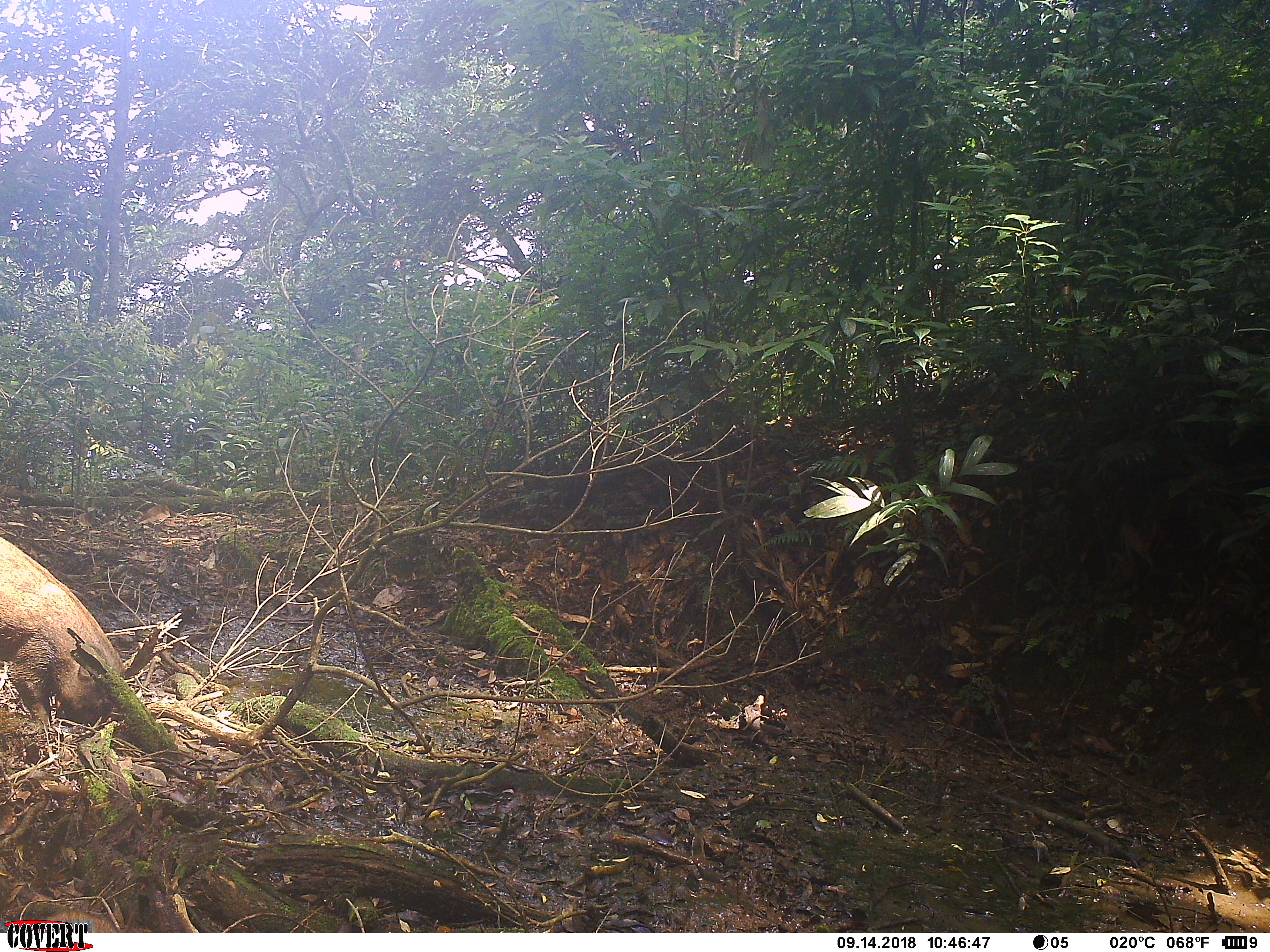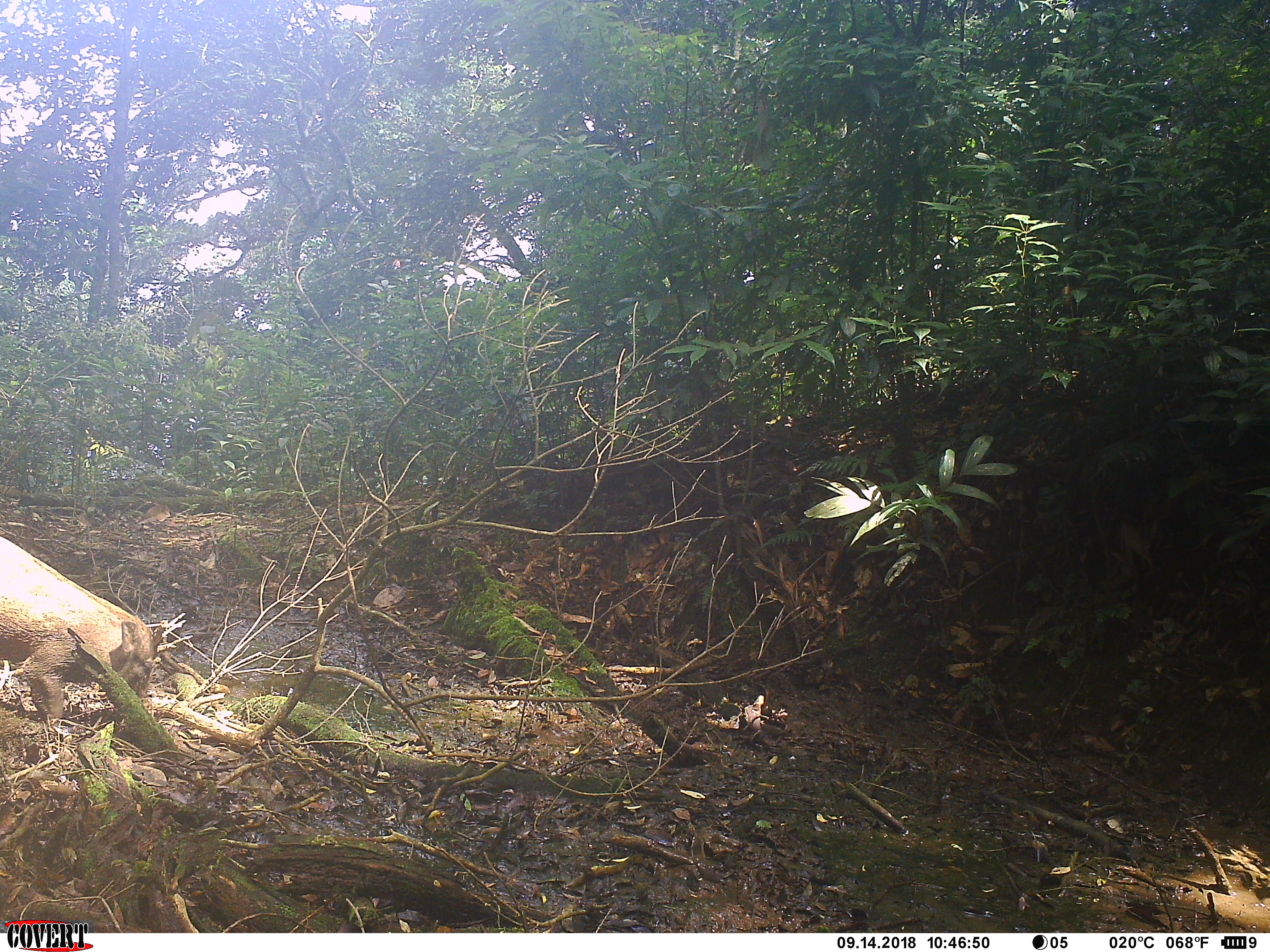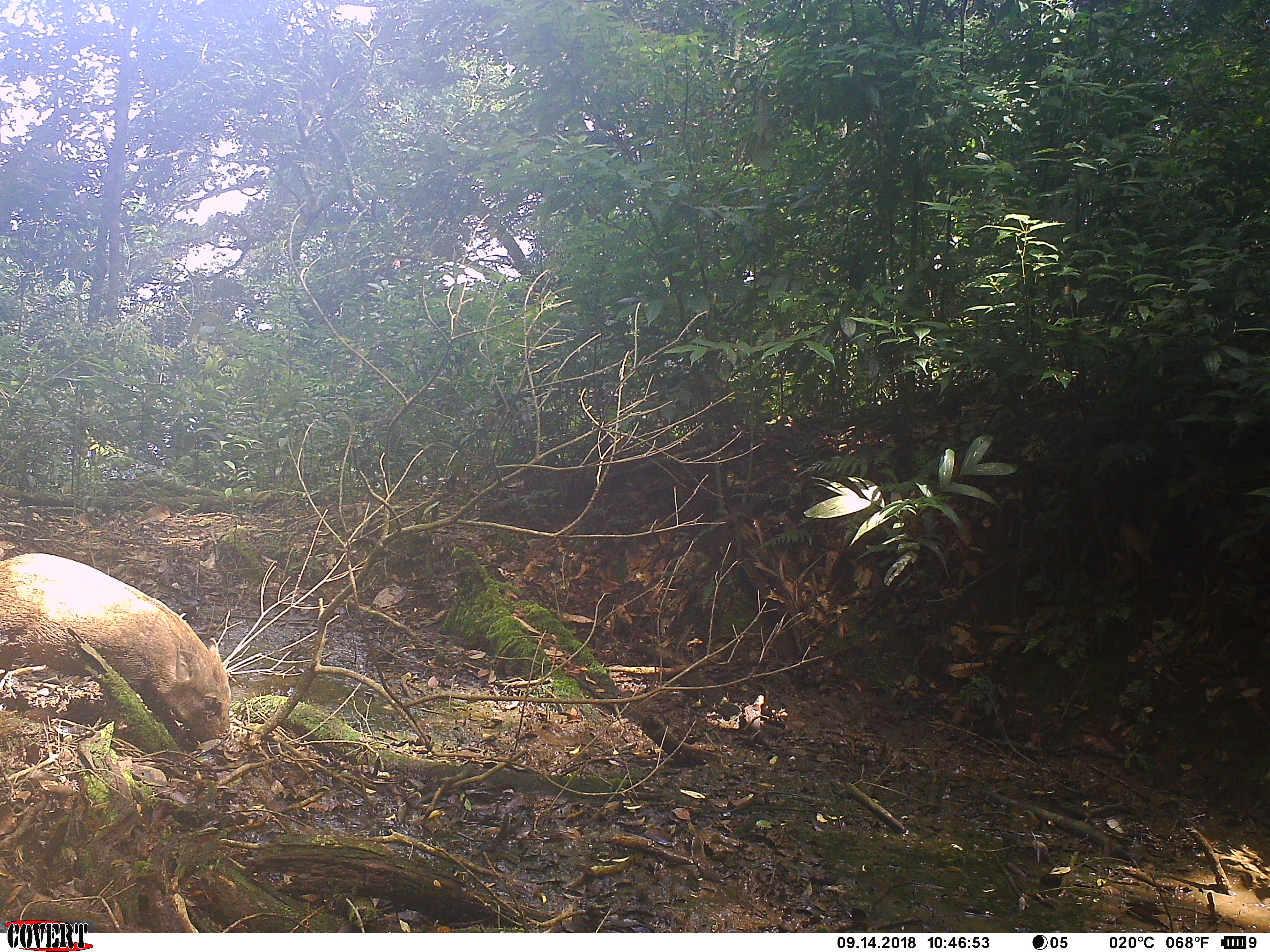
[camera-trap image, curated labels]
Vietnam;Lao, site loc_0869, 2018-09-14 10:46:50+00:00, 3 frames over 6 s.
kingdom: Animalia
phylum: Chordata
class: Mammalia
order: Artiodactyla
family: Suidae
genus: Sus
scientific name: Sus scrofa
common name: eurasian wild pig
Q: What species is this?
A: Eurasian wild pig (Sus scrofa).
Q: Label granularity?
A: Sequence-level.